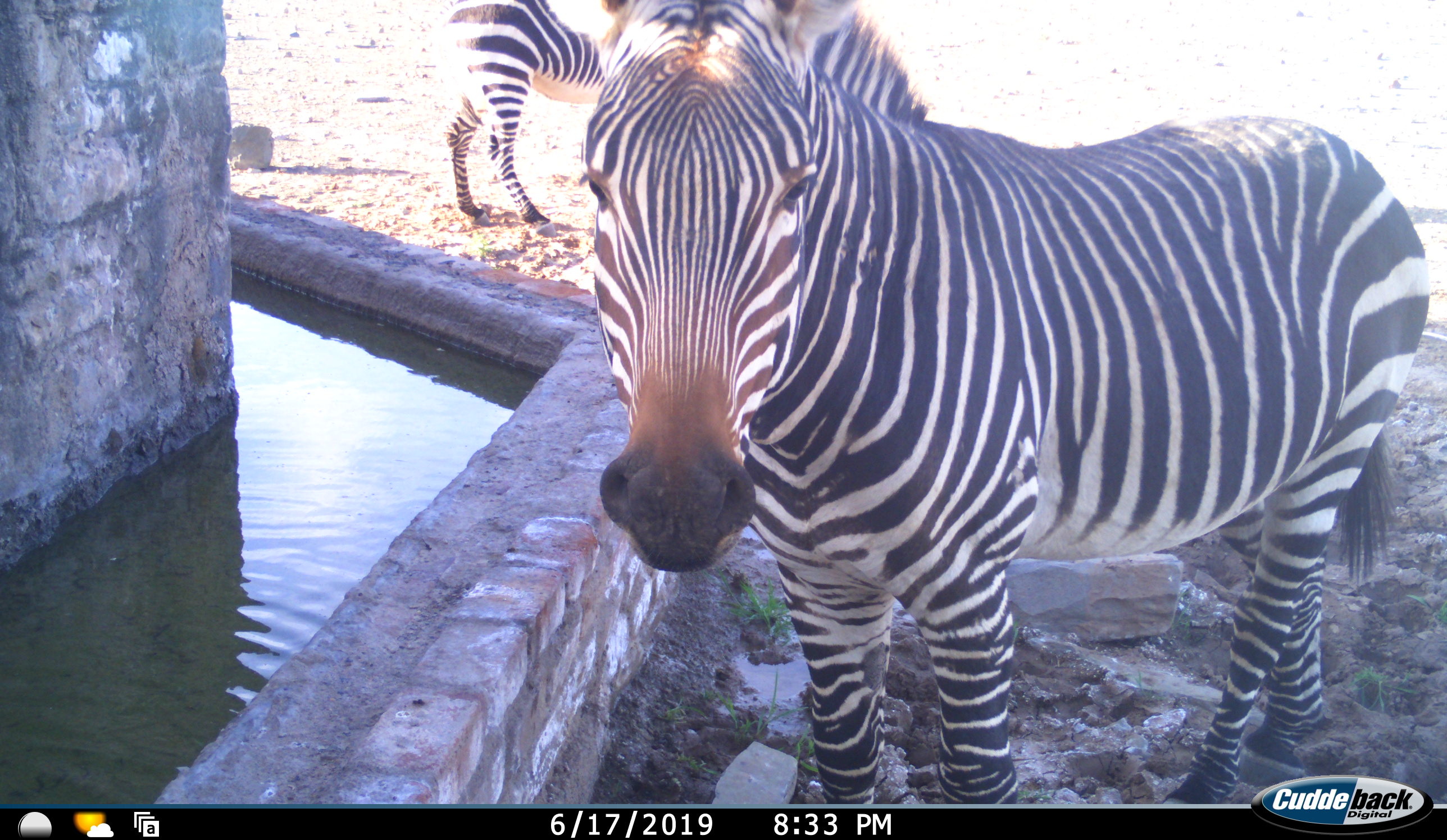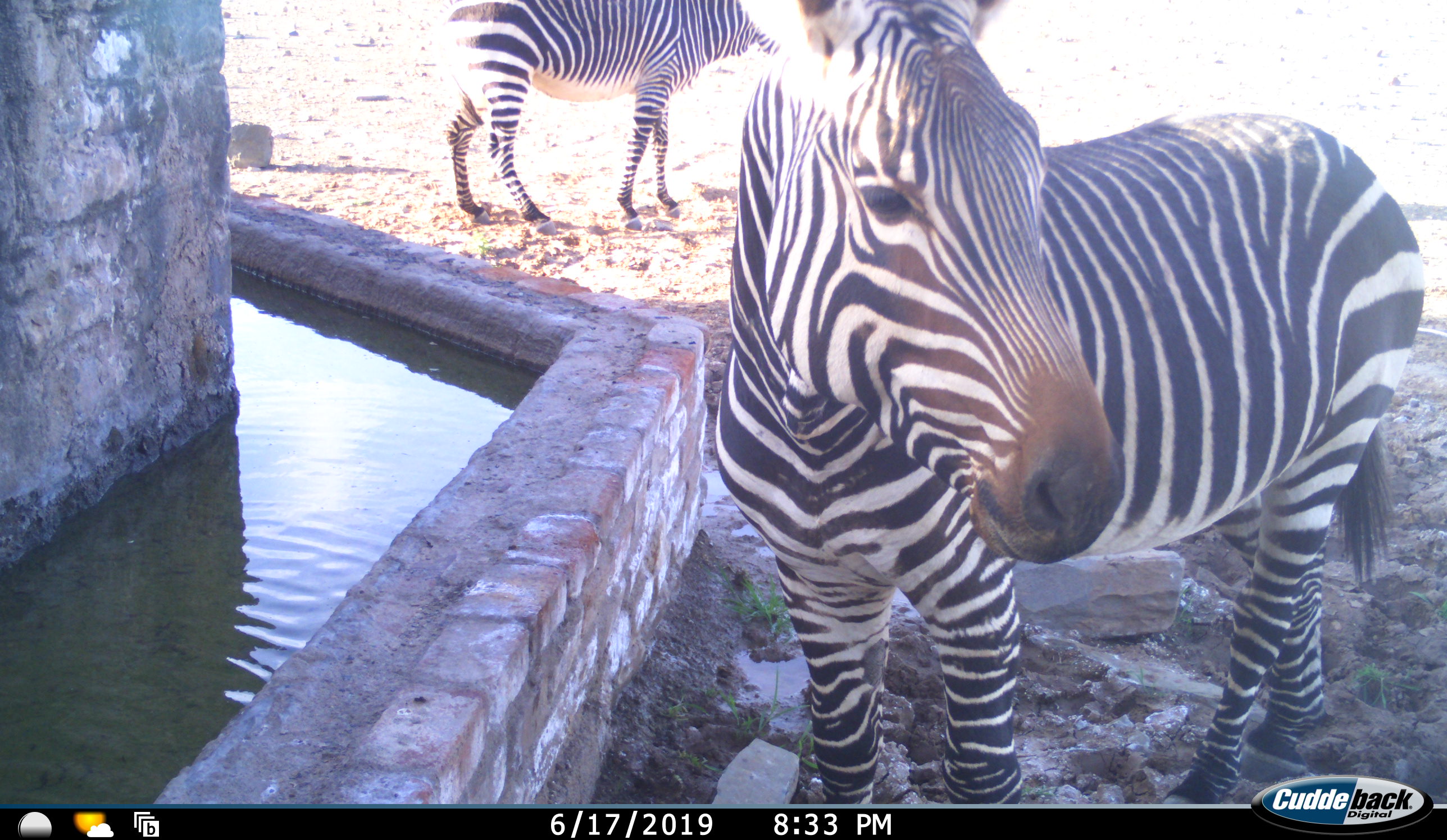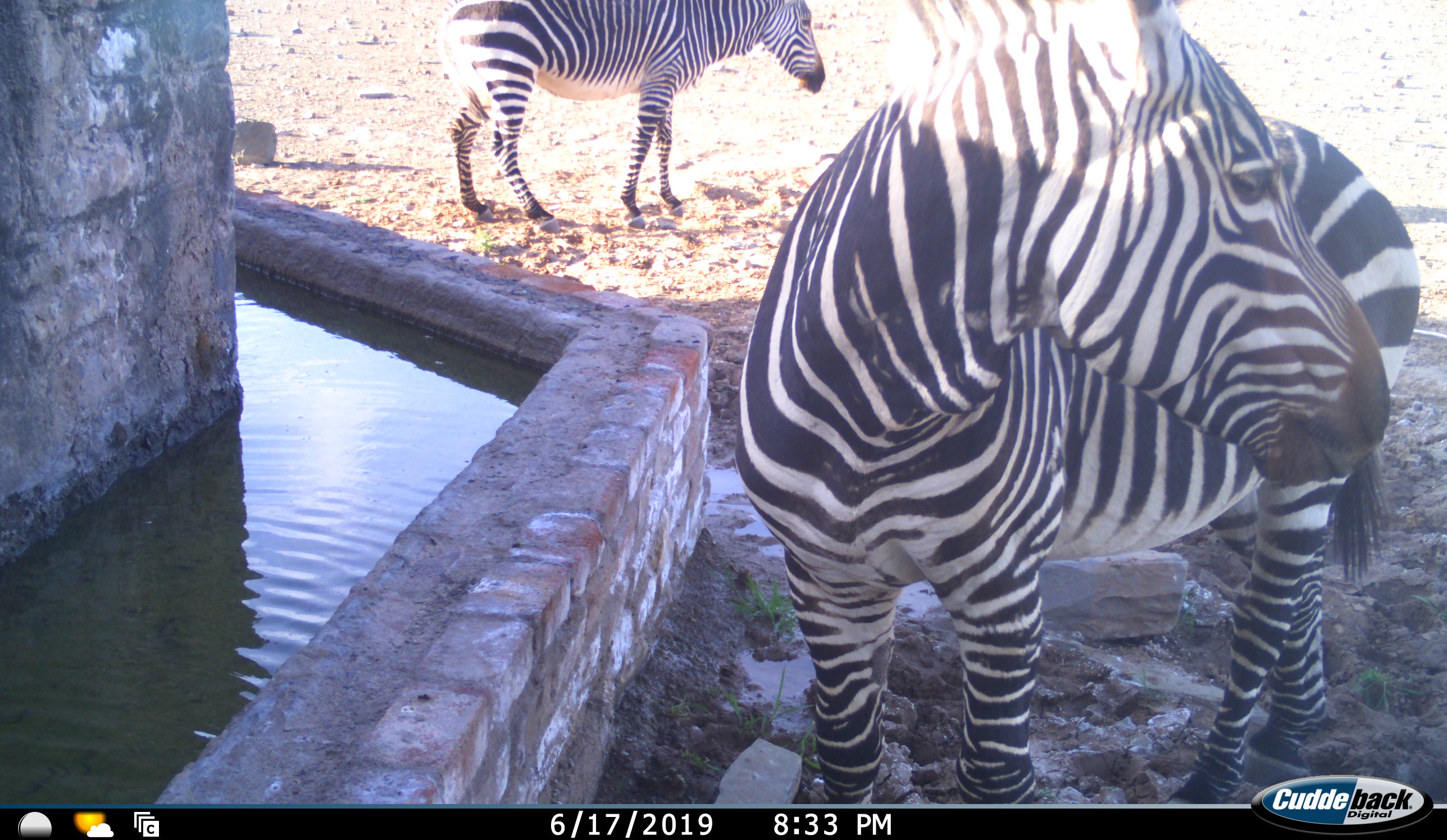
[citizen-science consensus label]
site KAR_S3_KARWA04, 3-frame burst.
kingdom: Animalia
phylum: Chordata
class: Mammalia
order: Perissodactyla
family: Equidae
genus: Equus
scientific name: Equus zebra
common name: mountain zebra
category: zebramountain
Zebramountain (mountain zebra) (Equus zebra), count 2. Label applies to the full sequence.